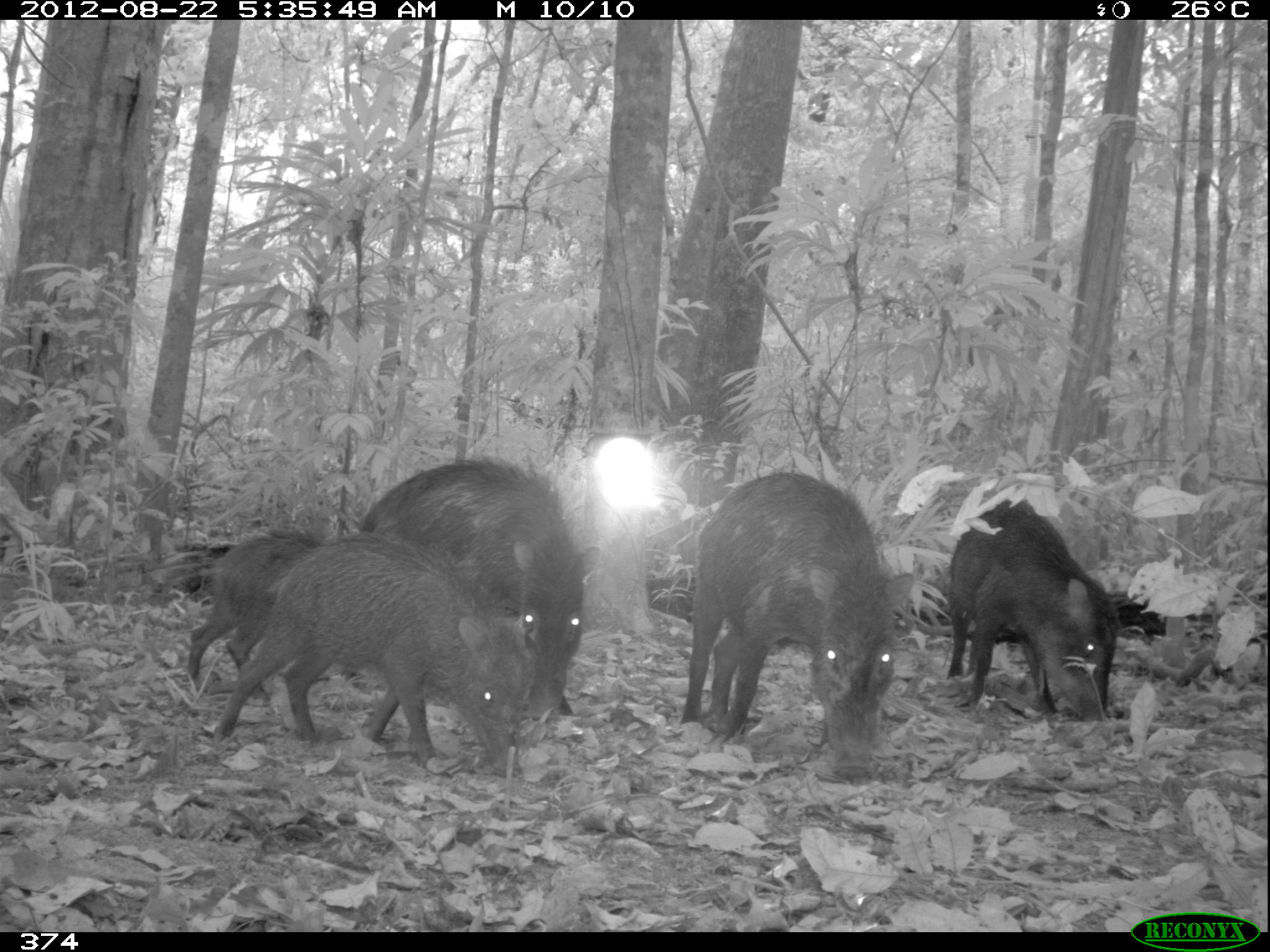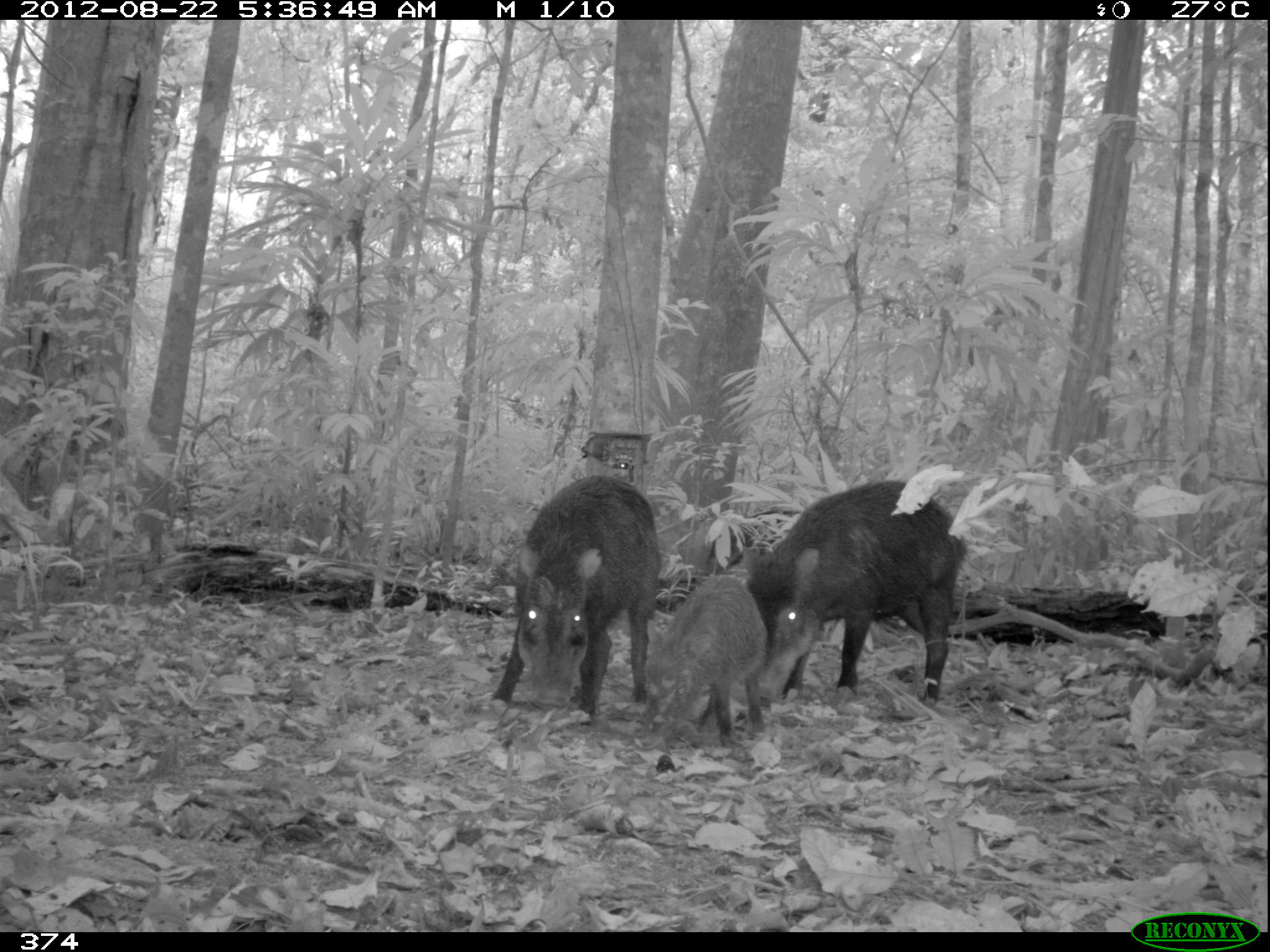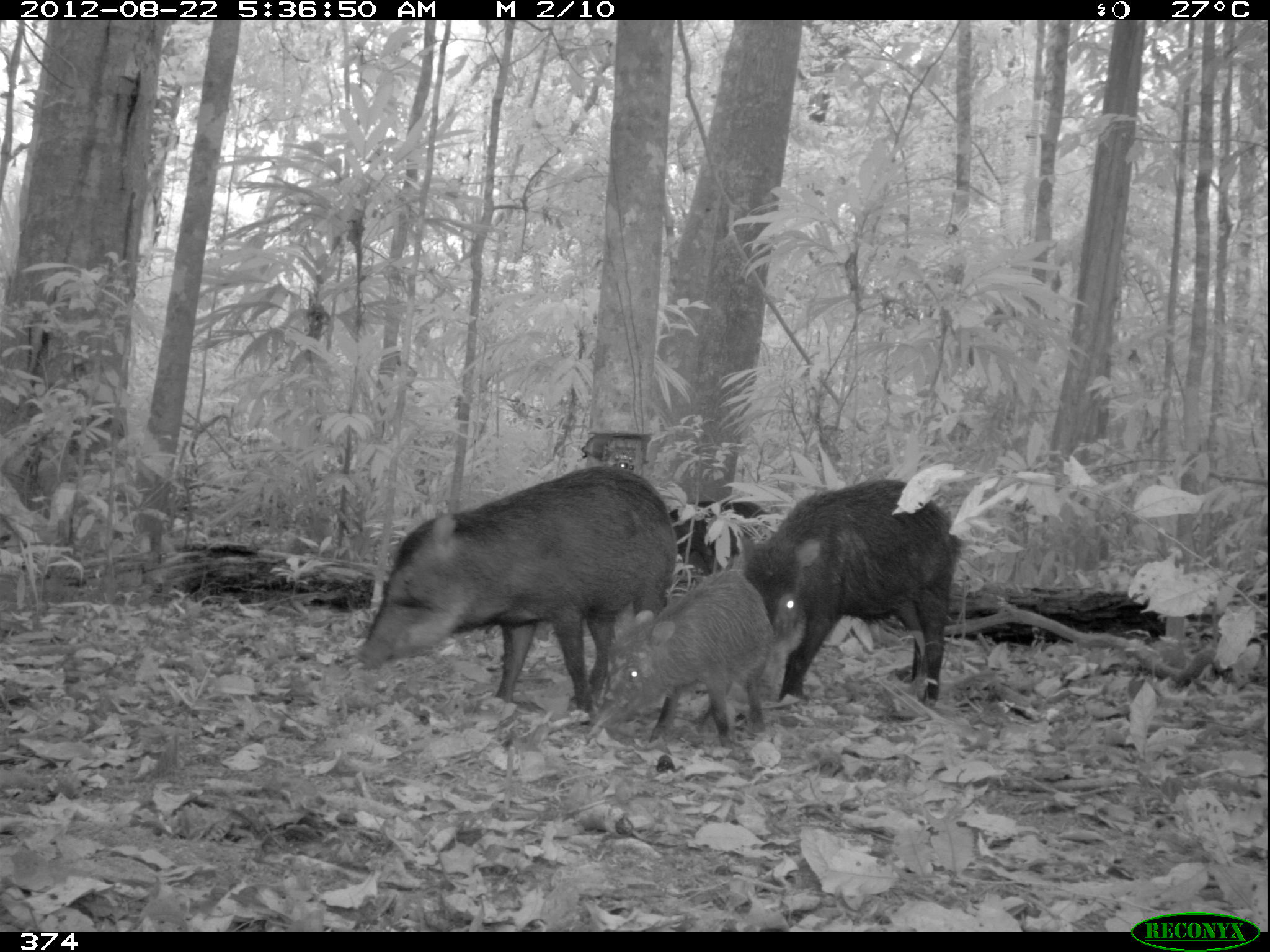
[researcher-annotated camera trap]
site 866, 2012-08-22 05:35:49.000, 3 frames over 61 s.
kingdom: Animalia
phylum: Chordata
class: Mammalia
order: Artiodactyla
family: Tayassuidae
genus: Tayassu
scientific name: Tayassu pecari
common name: white-lipped peccary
Tayassu pecari (white-lipped peccary).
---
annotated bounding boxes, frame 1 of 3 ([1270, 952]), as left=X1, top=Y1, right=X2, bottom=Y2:
tayassu pecari: left=209, top=536, right=536, bottom=779; left=679, top=470, right=914, bottom=777; left=352, top=454, right=601, bottom=740; left=945, top=499, right=1120, bottom=722; left=187, top=529, right=318, bottom=701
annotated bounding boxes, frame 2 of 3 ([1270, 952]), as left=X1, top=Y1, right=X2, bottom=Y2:
tayassu pecari: left=741, top=480, right=966, bottom=709; left=490, top=475, right=660, bottom=724; left=644, top=573, right=768, bottom=748